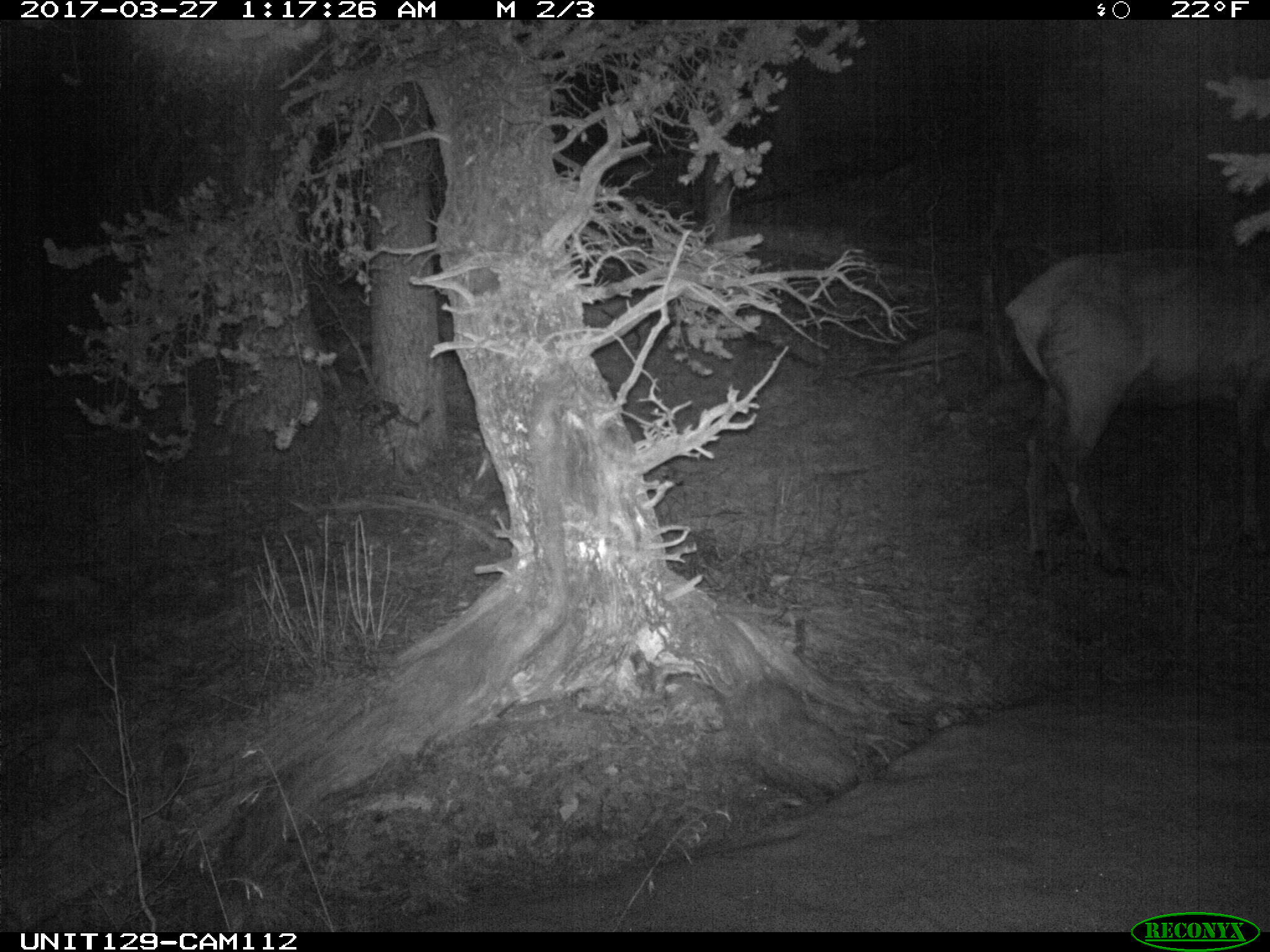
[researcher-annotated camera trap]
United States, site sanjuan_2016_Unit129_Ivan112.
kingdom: Animalia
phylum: Chordata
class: Mammalia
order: Artiodactyla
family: Cervidae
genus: Cervus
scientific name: Cervus elaphus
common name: red deer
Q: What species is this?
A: Cervus elaphus (red deer).